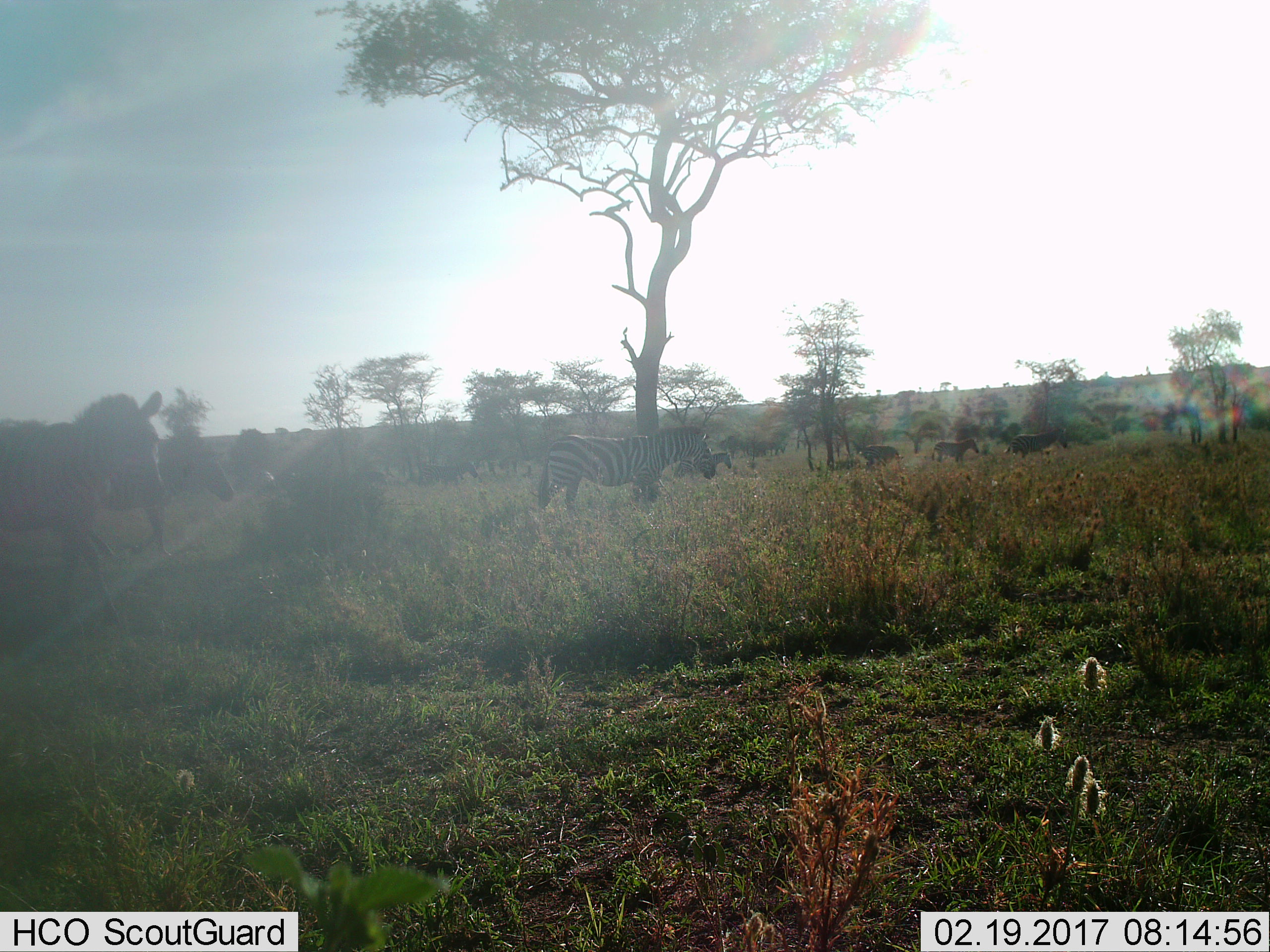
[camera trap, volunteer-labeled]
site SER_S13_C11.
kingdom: Animalia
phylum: Chordata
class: Mammalia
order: Perissodactyla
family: Equidae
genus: Equus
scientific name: Equus quagga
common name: plains zebra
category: zebraplains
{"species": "zebraplains (plains zebra) (Equus quagga)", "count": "9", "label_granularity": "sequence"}